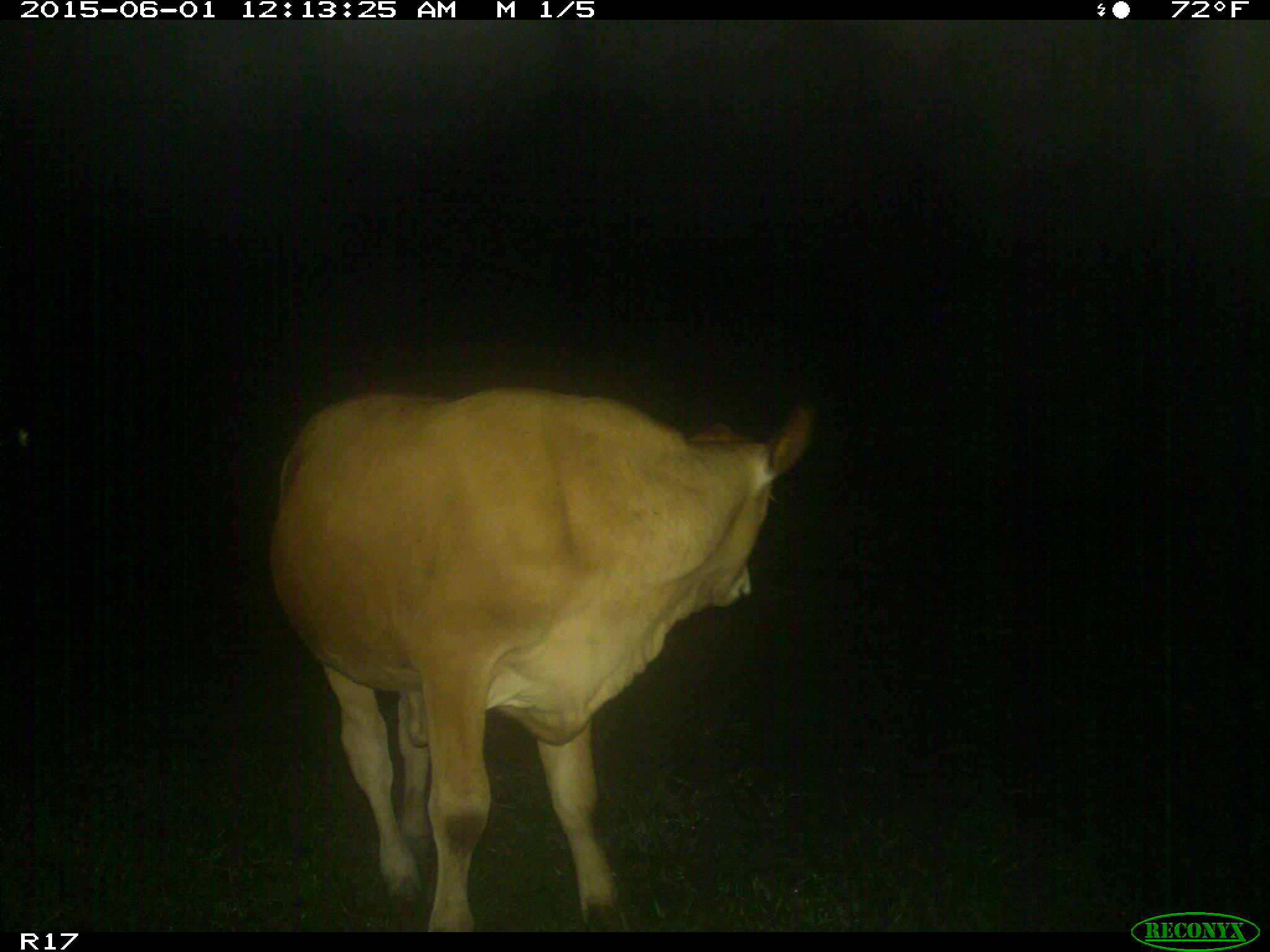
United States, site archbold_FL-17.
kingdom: Animalia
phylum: Chordata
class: Mammalia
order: Artiodactyla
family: Bovidae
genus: Bos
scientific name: Bos taurus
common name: domestic cow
Bos taurus (domestic cow).